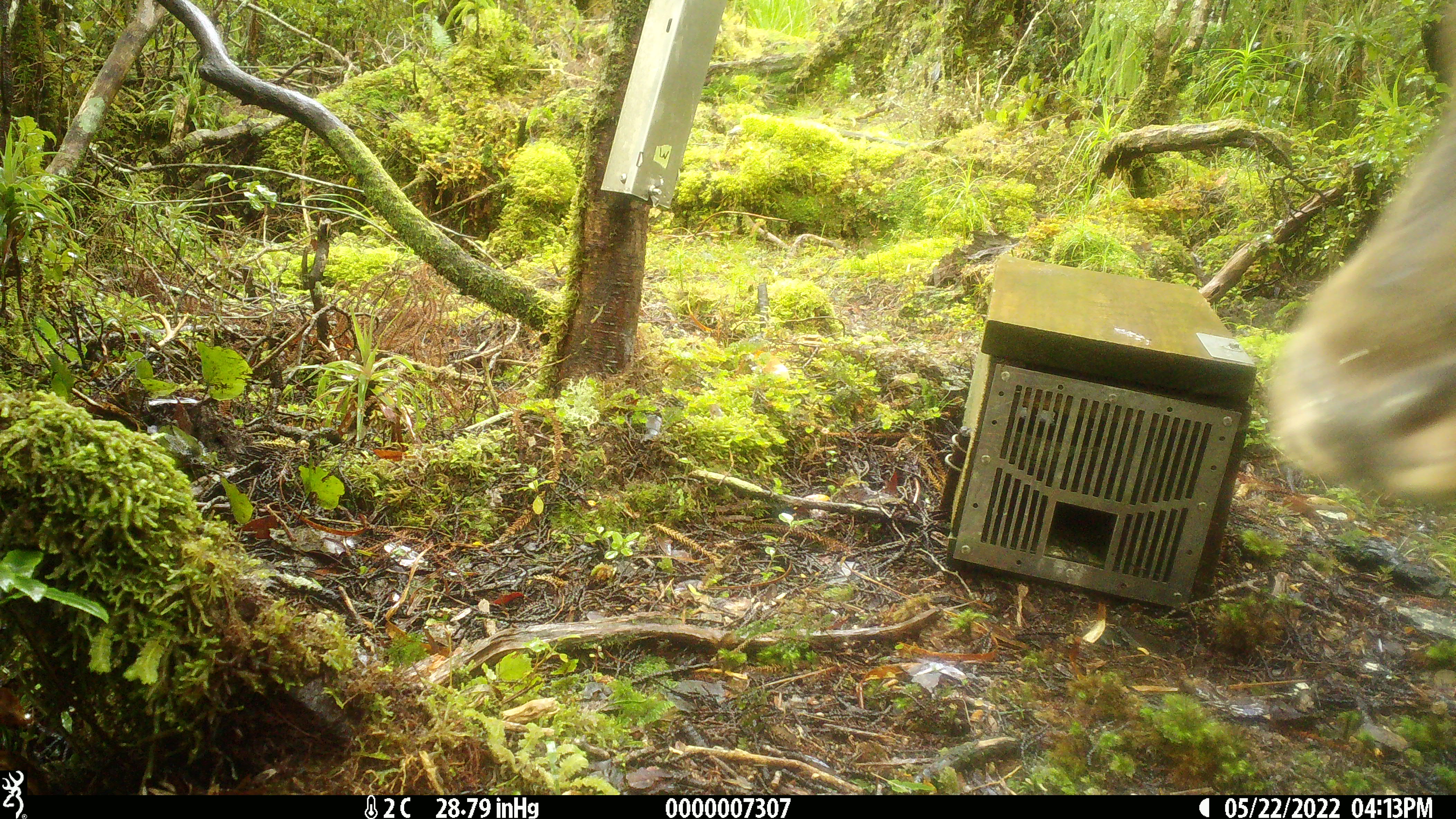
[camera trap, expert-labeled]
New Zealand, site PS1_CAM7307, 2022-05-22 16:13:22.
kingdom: Animalia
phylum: Chordata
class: Mammalia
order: Artiodactyla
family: Cervidae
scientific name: Cervidae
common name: deer